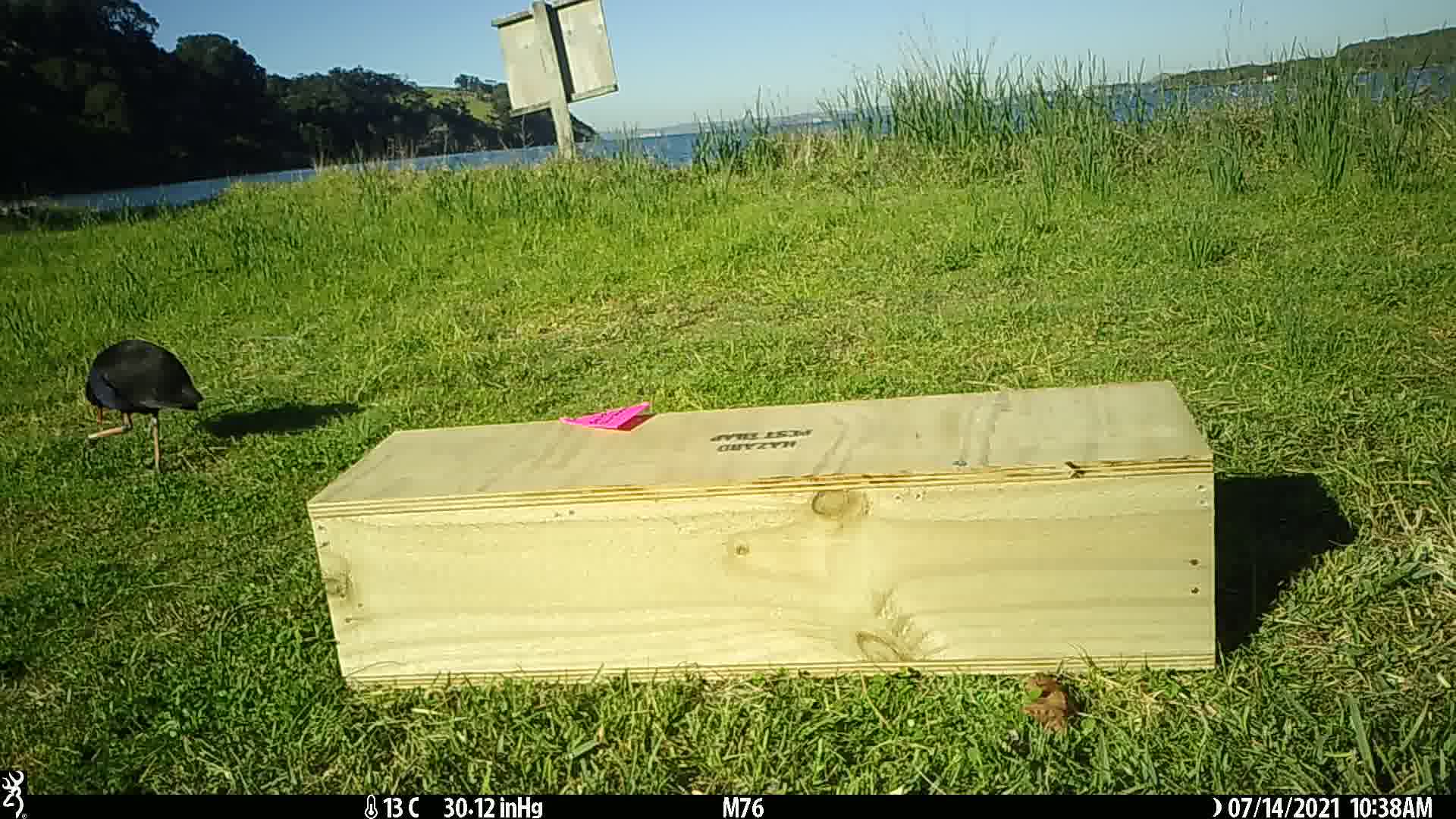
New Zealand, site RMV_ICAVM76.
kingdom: Animalia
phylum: Chordata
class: Aves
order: Gruiformes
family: Rallidae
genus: Porphyrio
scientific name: Porphyrio melanotus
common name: australasian swamphen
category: pukeko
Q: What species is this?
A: Pukeko (australasian swamphen) (Porphyrio melanotus).